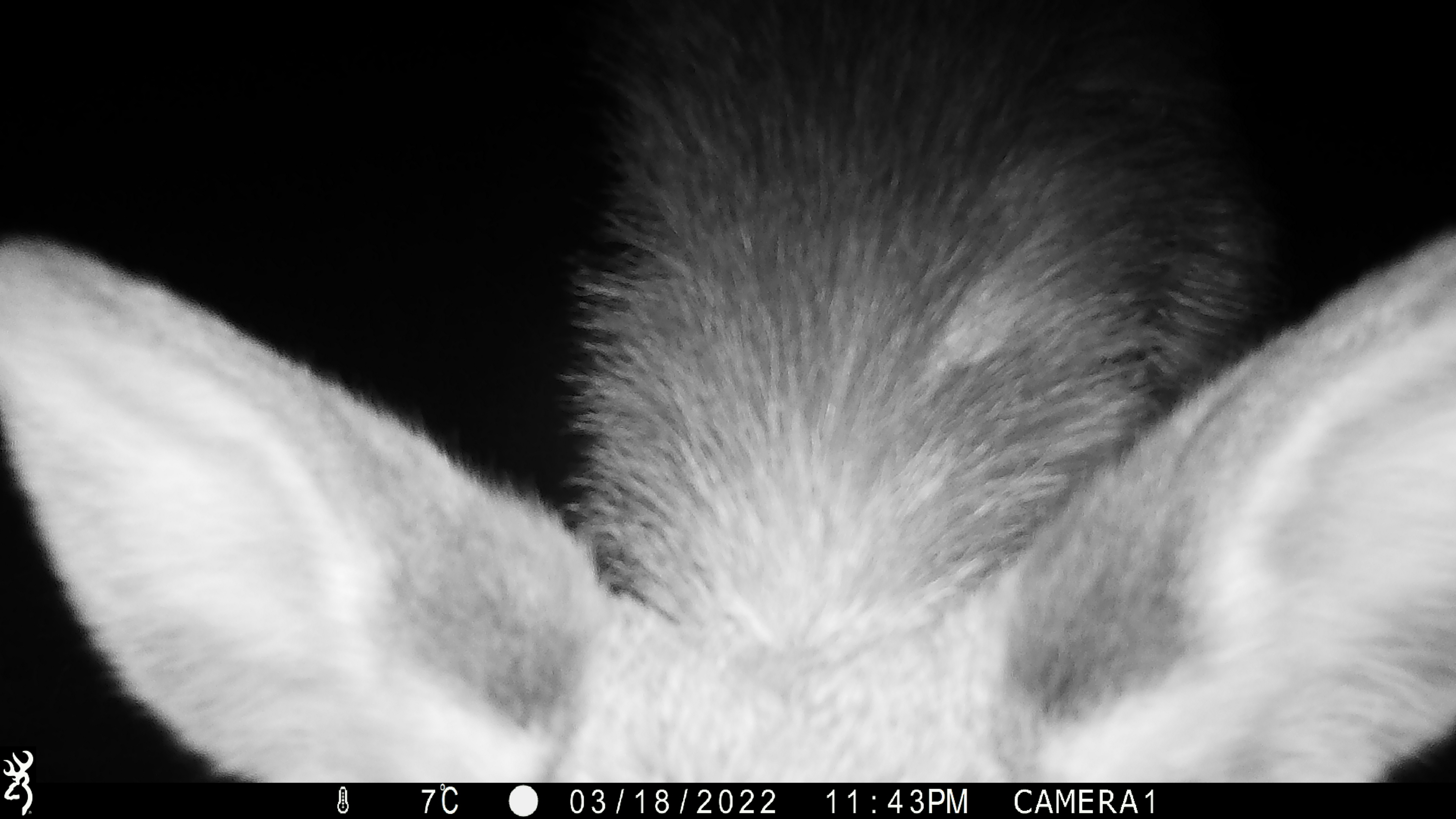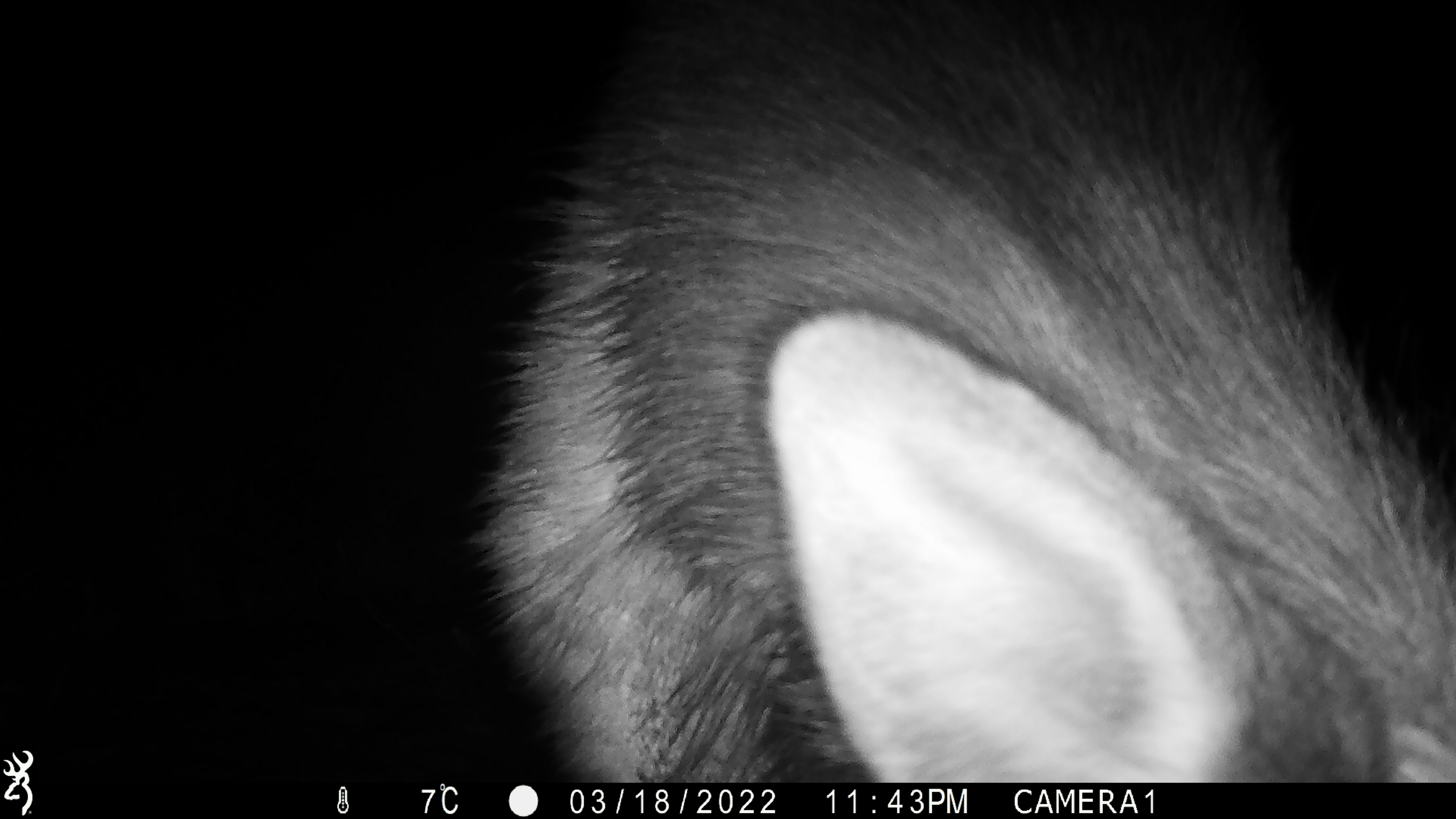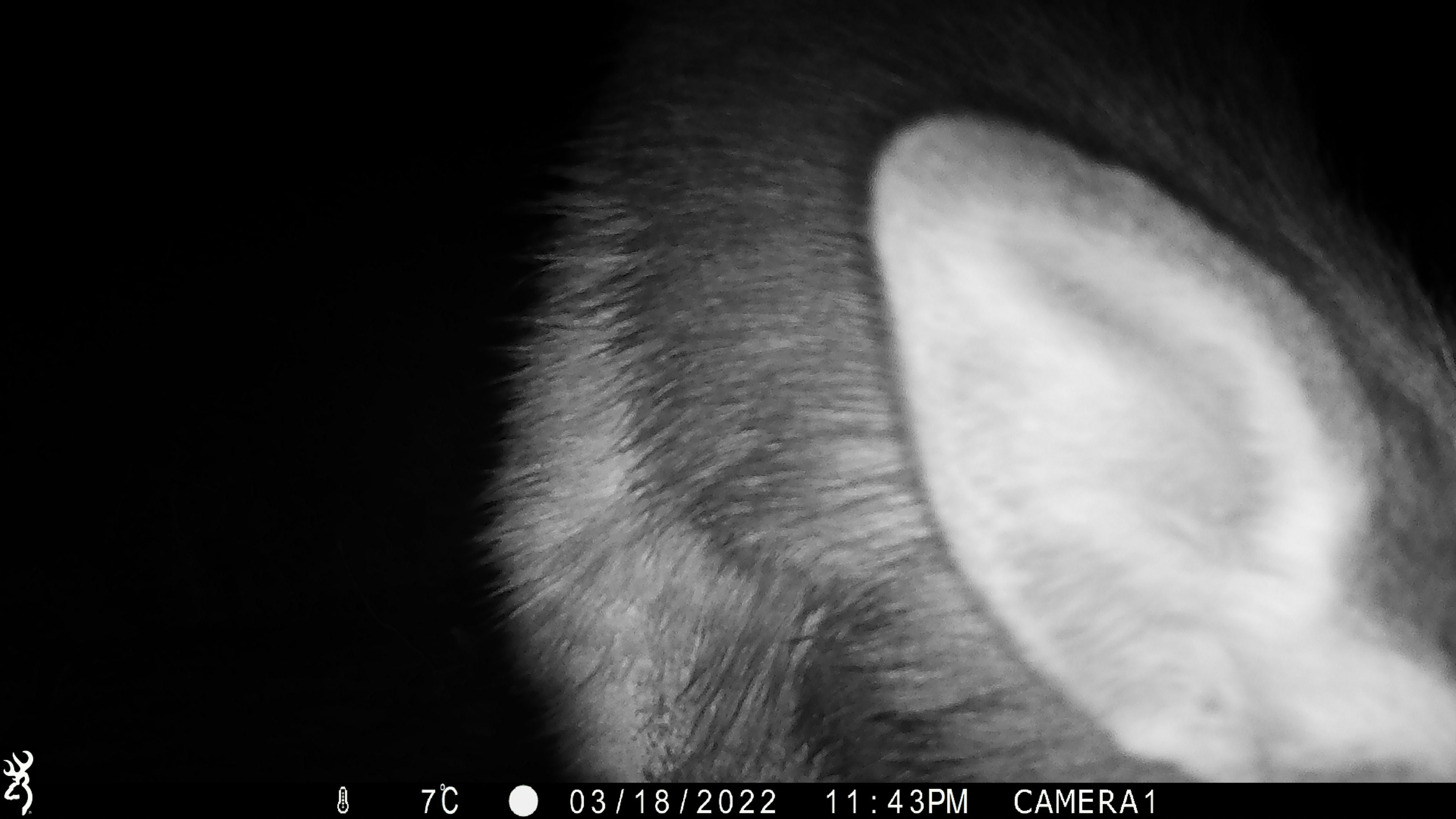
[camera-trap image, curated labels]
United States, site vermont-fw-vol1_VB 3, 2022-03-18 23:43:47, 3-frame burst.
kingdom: Animalia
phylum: Chordata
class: Mammalia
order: Artiodactyla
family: Cervidae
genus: Alces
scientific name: Alces alces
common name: moose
Moose (Alces alces).